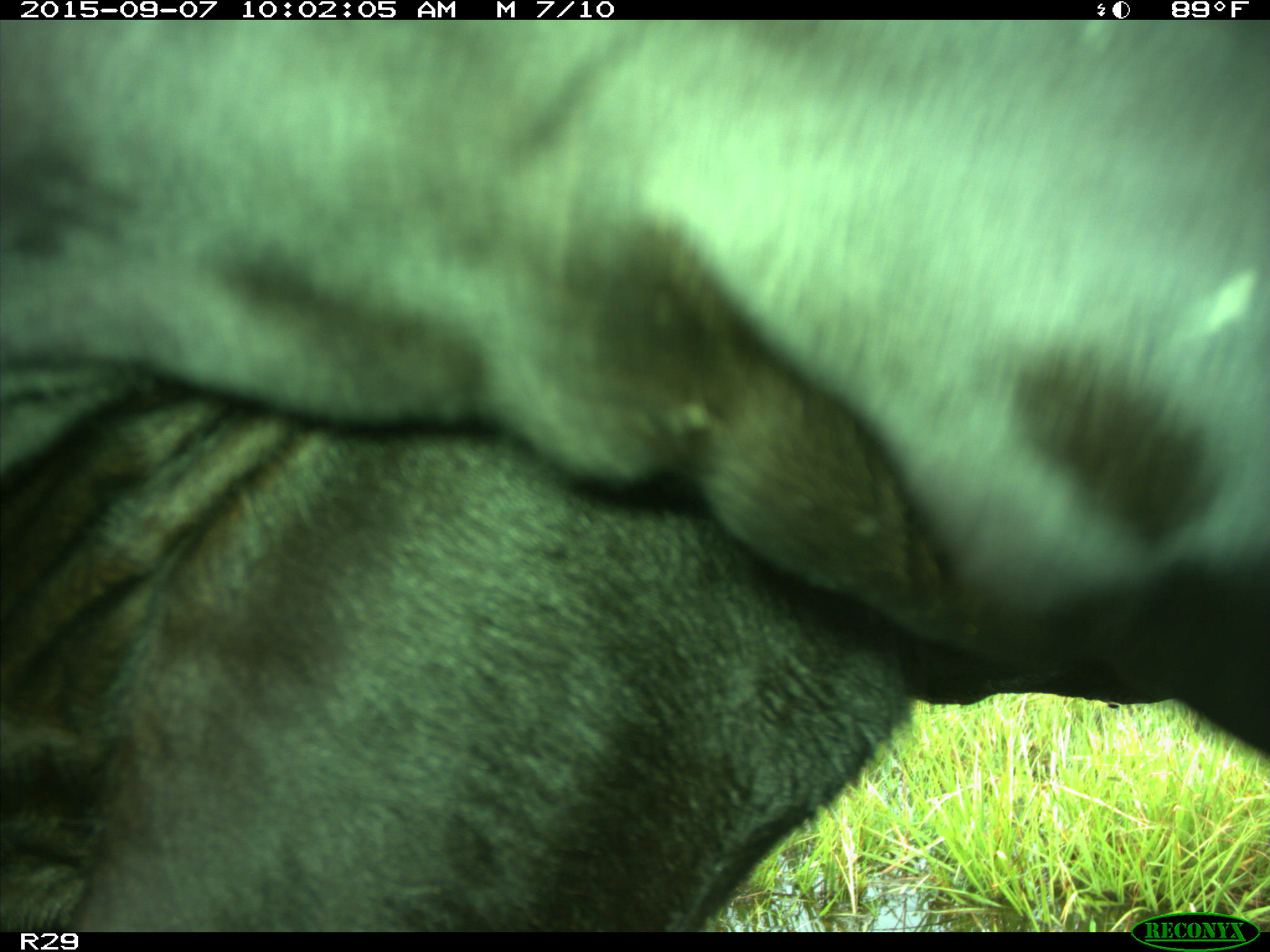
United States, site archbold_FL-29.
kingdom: Animalia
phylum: Chordata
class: Mammalia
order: Artiodactyla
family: Bovidae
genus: Bos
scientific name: Bos taurus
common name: domestic cow